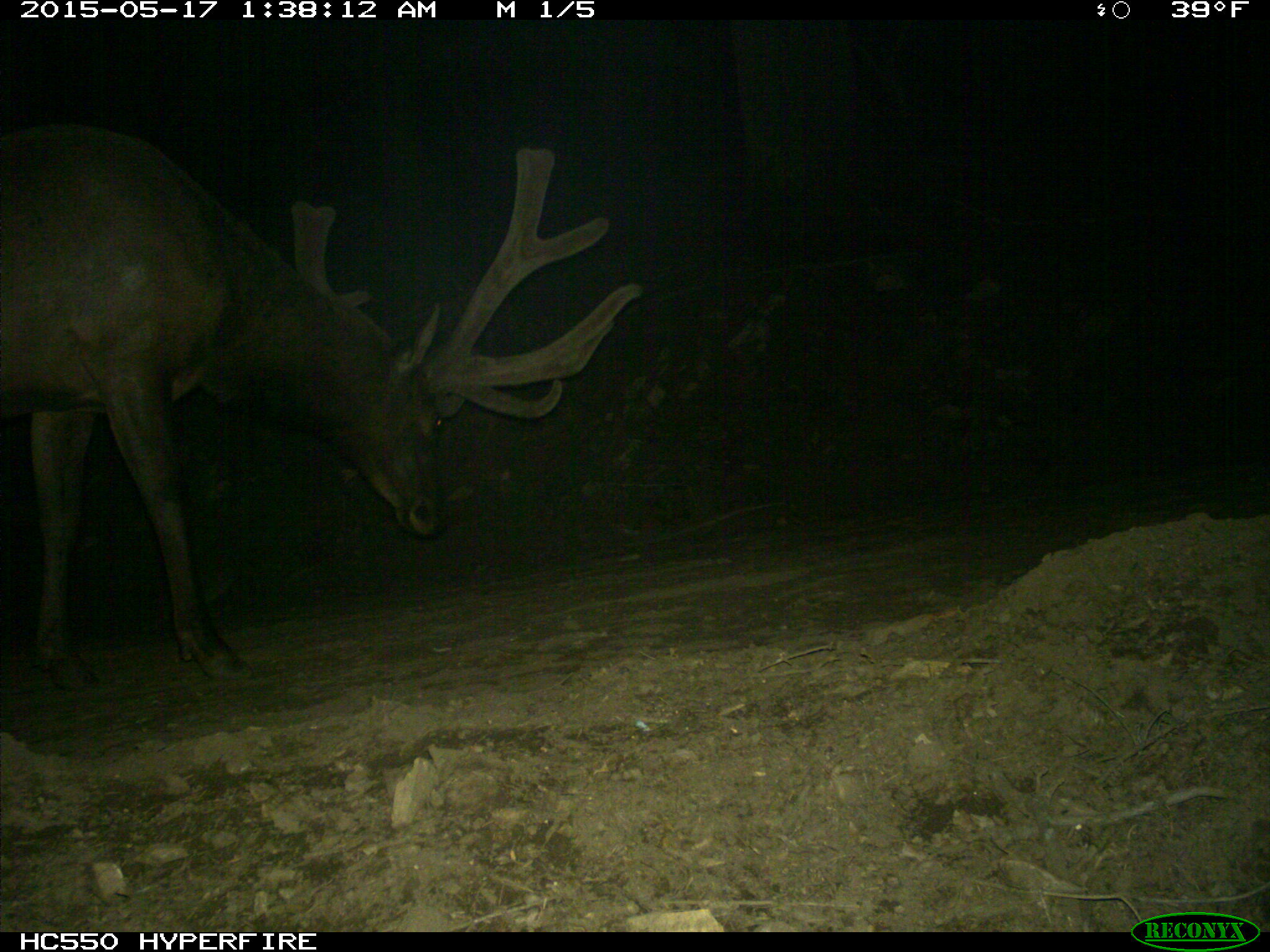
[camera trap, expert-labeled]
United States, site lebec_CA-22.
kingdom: Animalia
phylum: Chordata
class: Mammalia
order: Artiodactyla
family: Cervidae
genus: Cervus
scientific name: Cervus canadensis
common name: elk